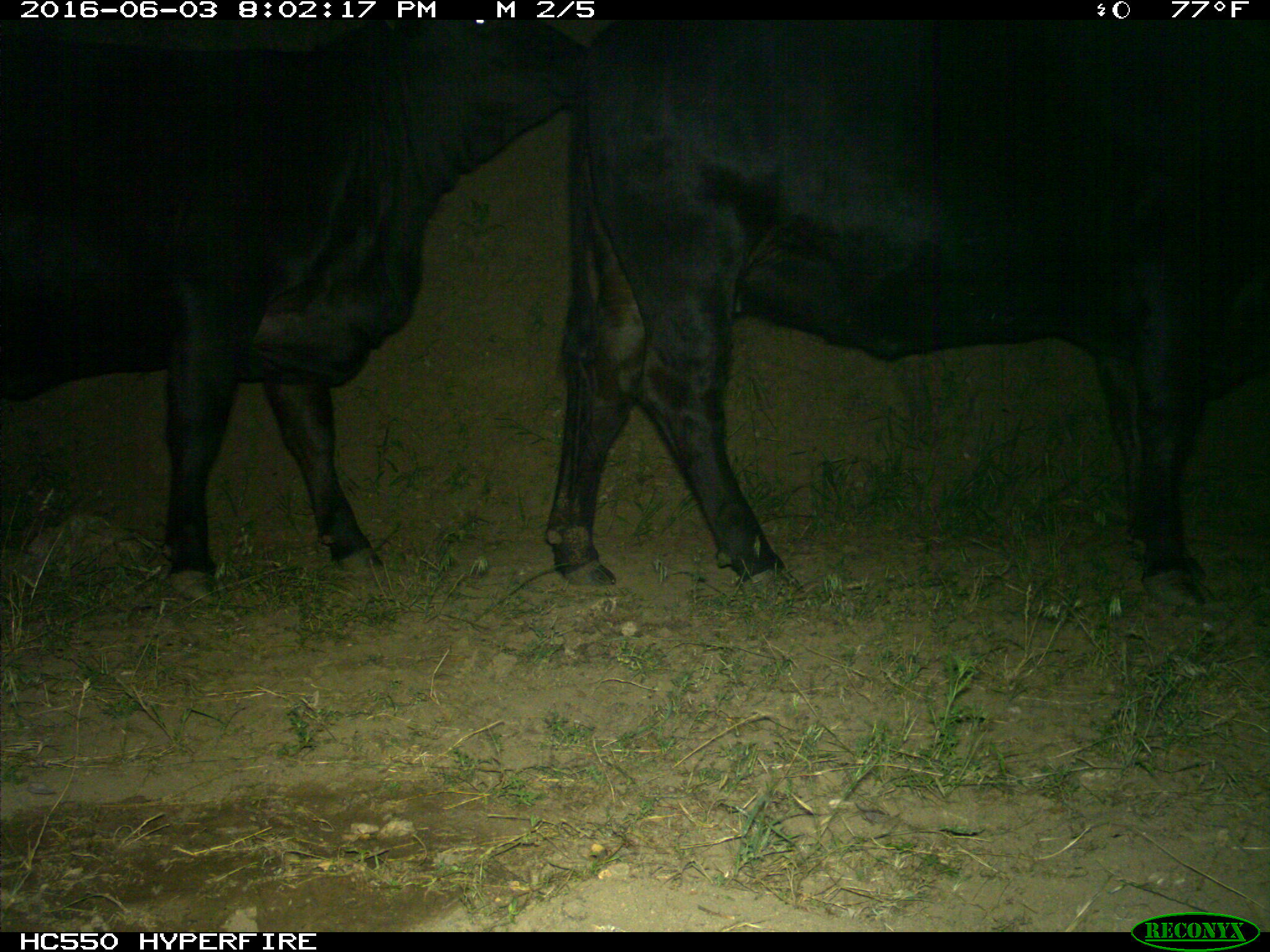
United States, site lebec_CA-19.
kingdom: Animalia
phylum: Chordata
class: Mammalia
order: Artiodactyla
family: Bovidae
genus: Bos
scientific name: Bos taurus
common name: domestic cow